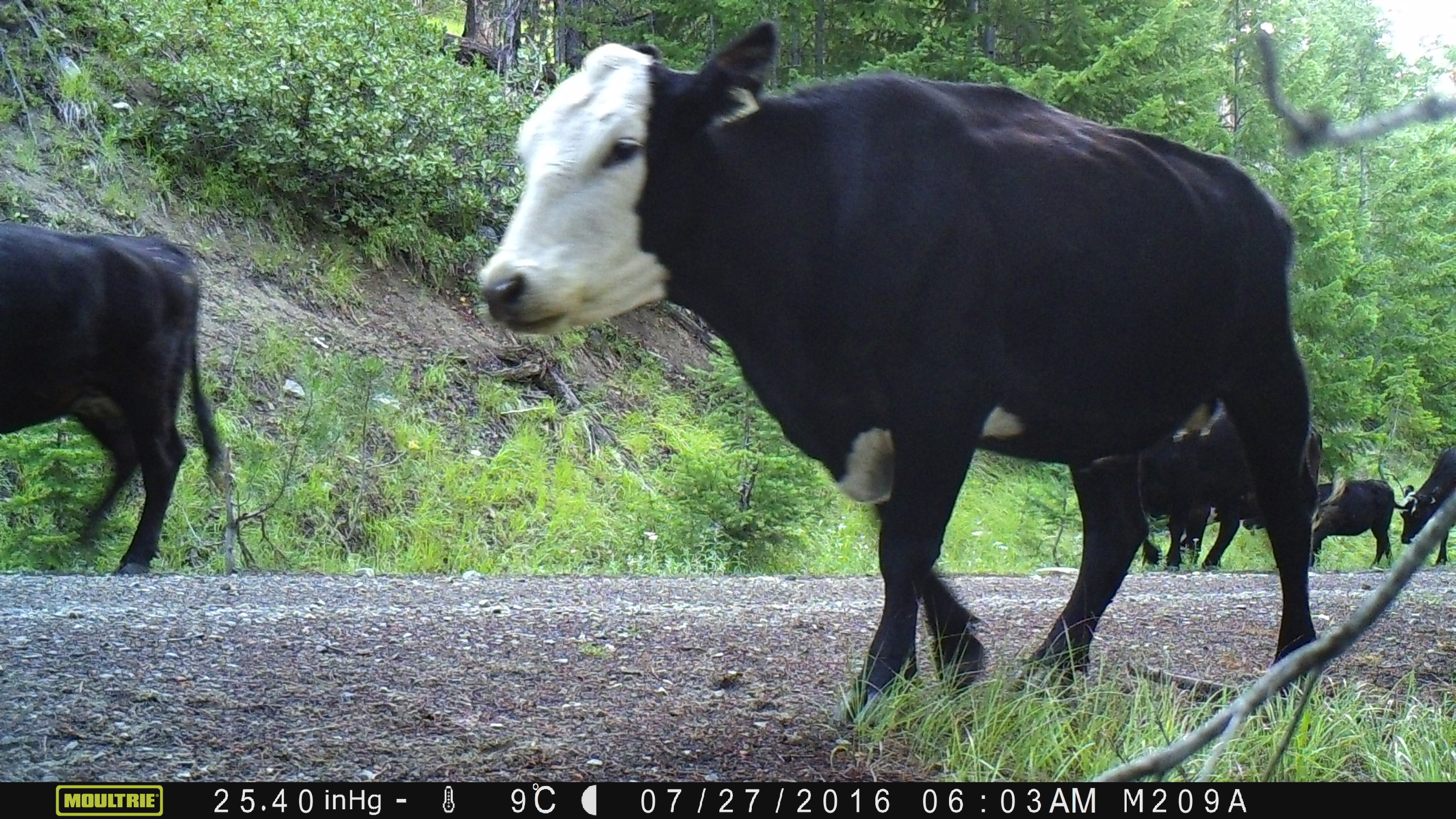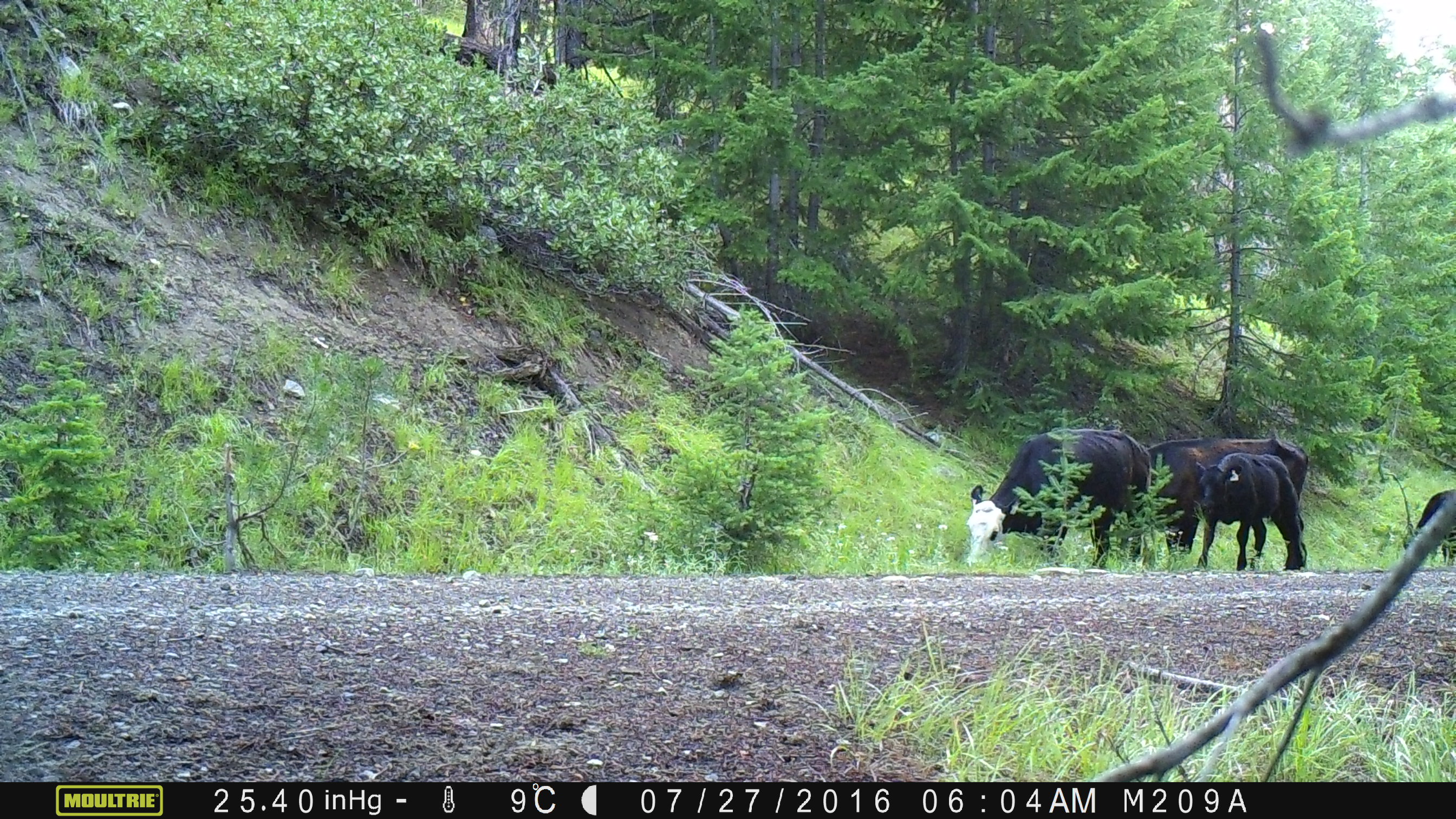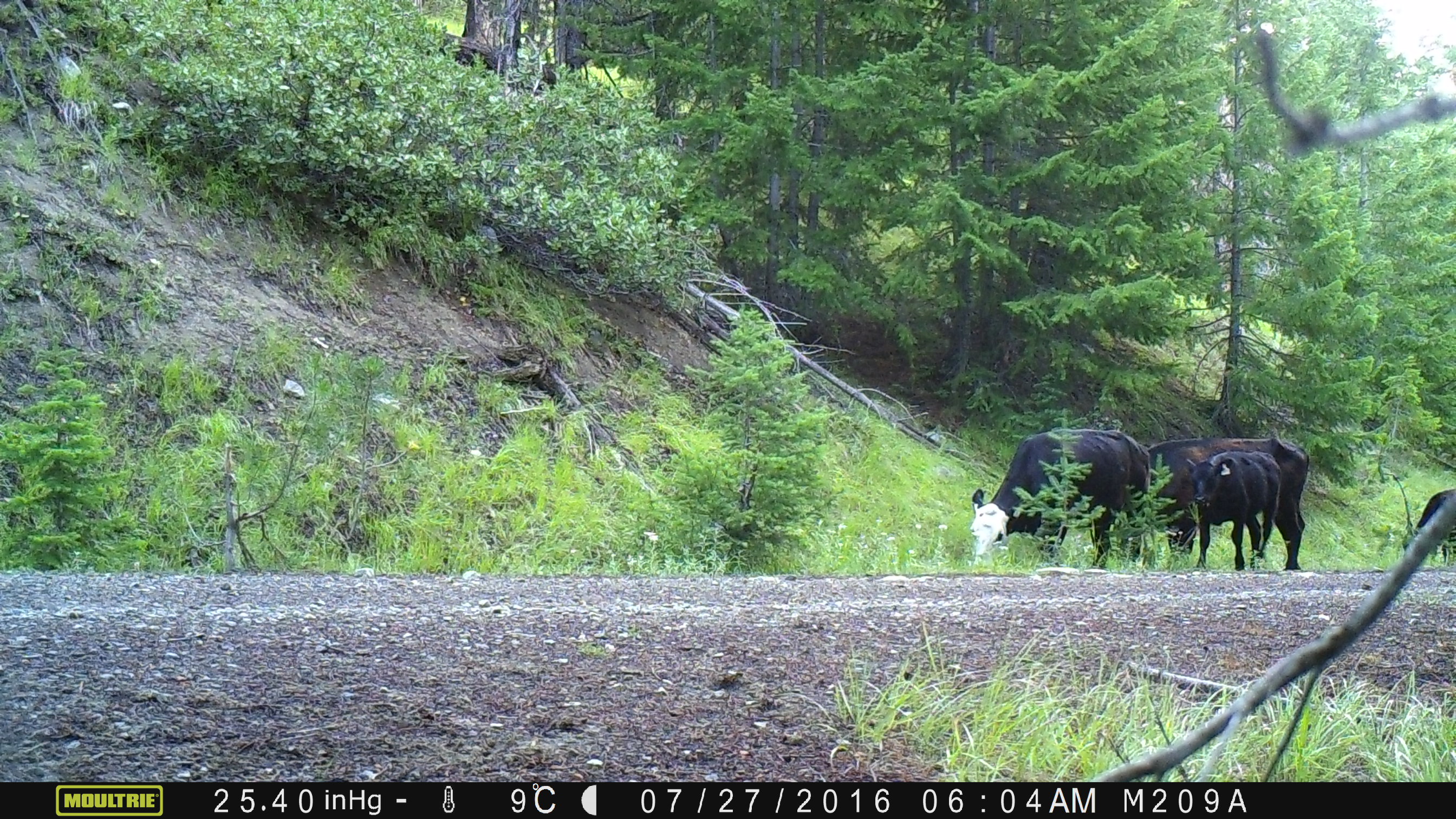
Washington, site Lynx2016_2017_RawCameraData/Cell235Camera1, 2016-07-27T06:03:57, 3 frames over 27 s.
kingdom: Animalia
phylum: Chordata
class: Mammalia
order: Artiodactyla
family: Bovidae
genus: Bos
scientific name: Bos taurus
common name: domestic cattle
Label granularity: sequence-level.